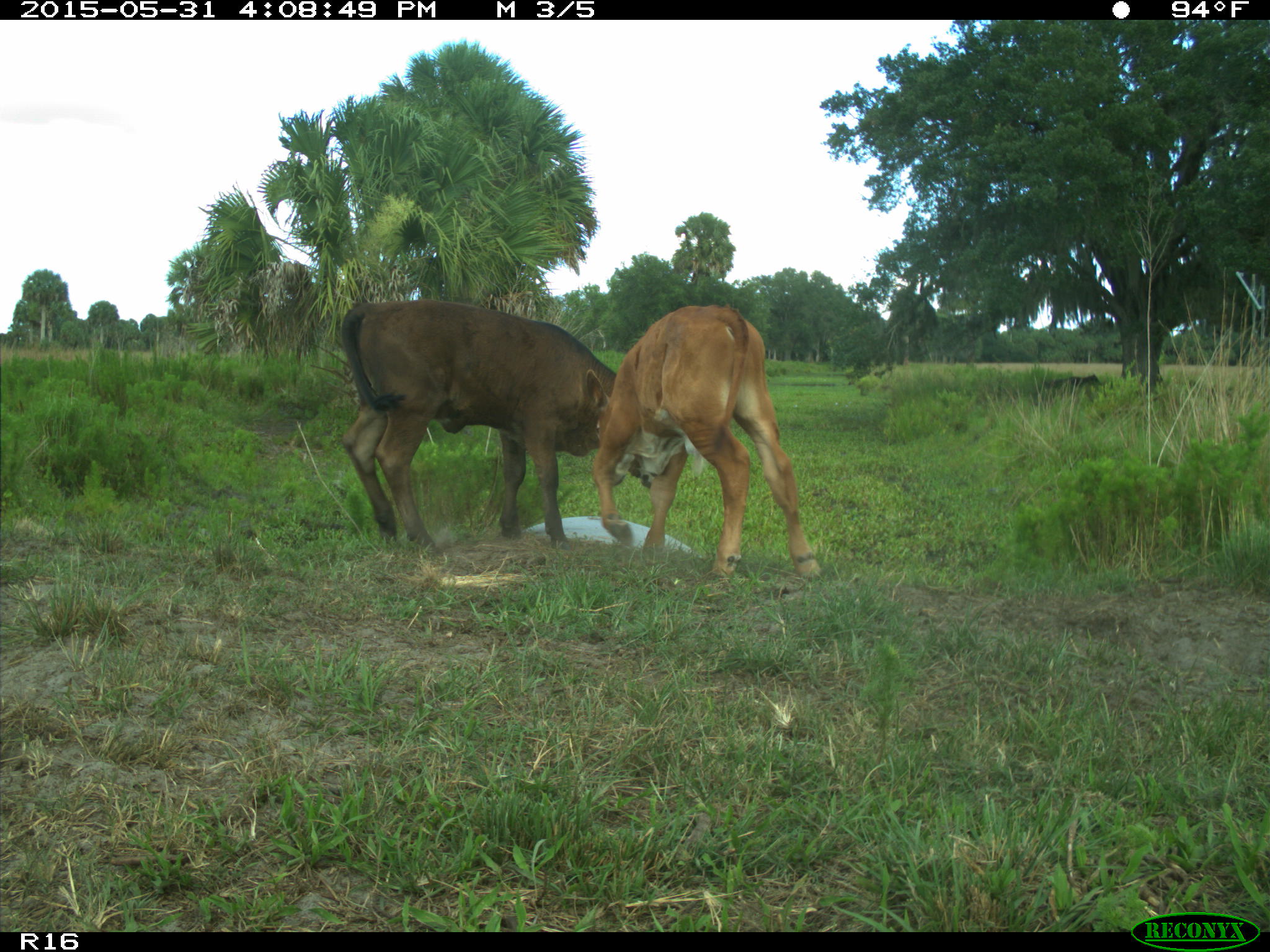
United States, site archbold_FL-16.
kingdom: Animalia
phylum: Chordata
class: Mammalia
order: Artiodactyla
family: Bovidae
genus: Bos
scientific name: Bos taurus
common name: domestic cow